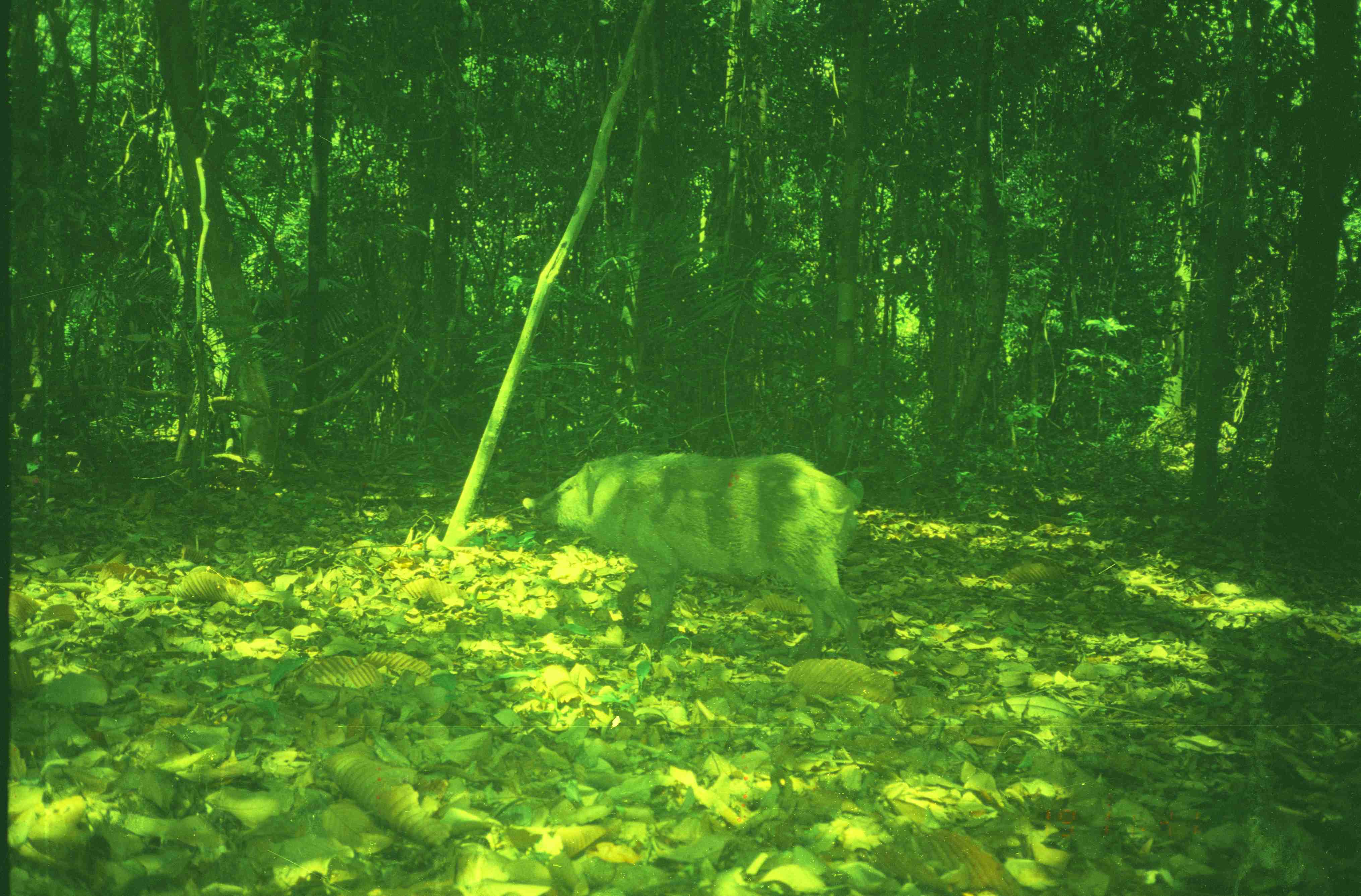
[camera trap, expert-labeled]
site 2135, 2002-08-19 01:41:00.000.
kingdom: Animalia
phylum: Chordata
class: Mammalia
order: Artiodactyla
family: Suidae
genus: Sus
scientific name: Sus scrofa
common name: wild boar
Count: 1.